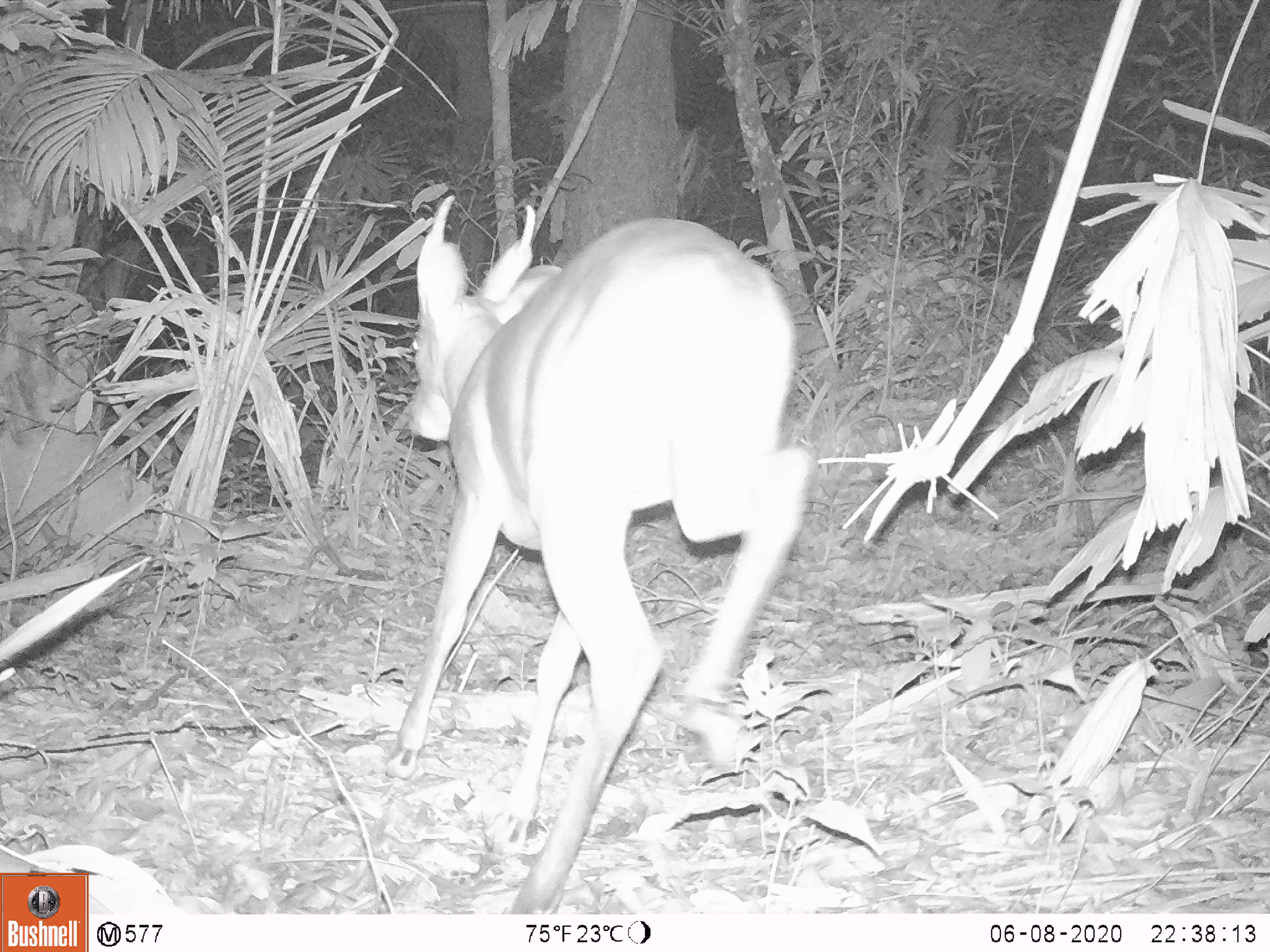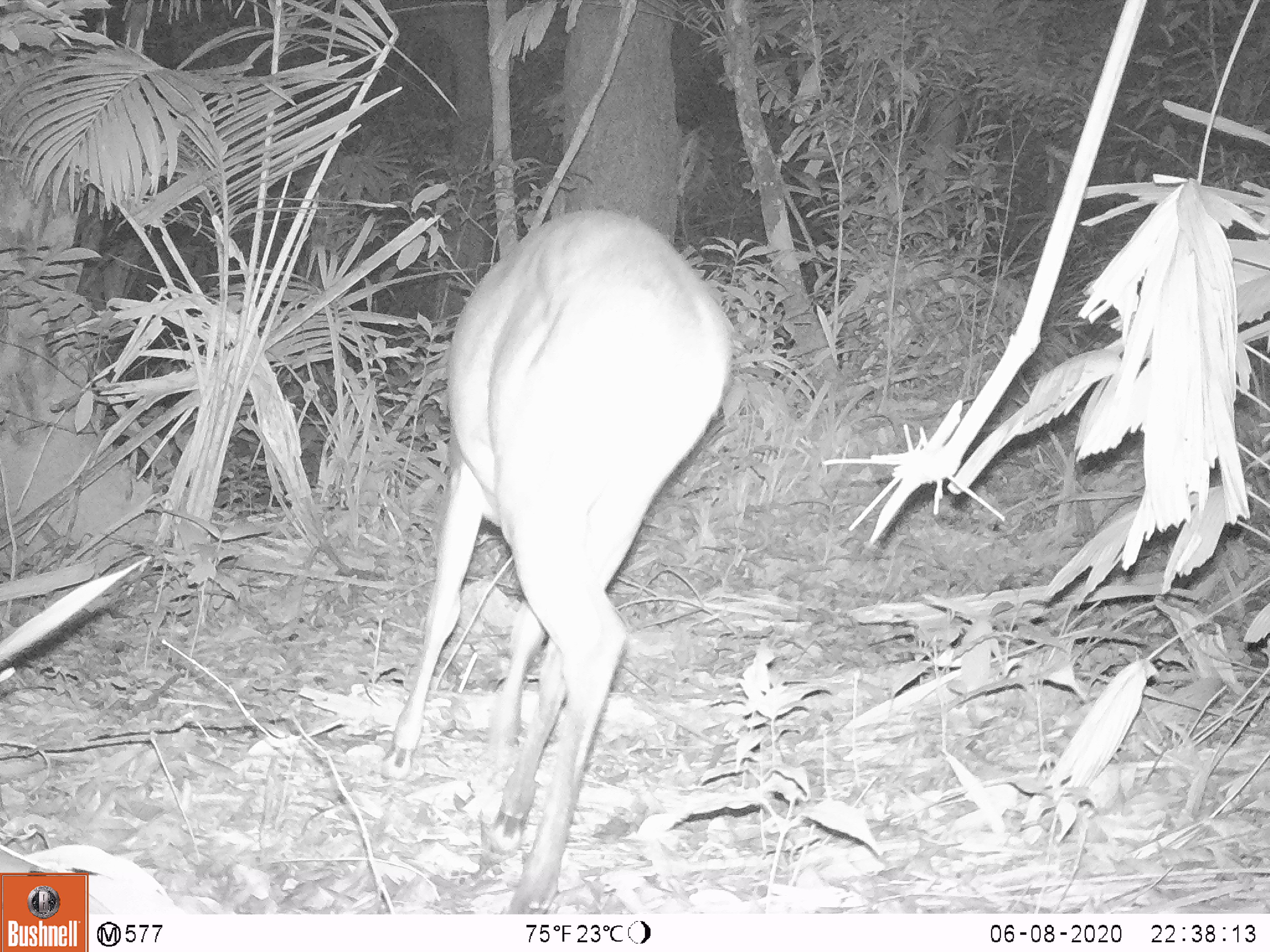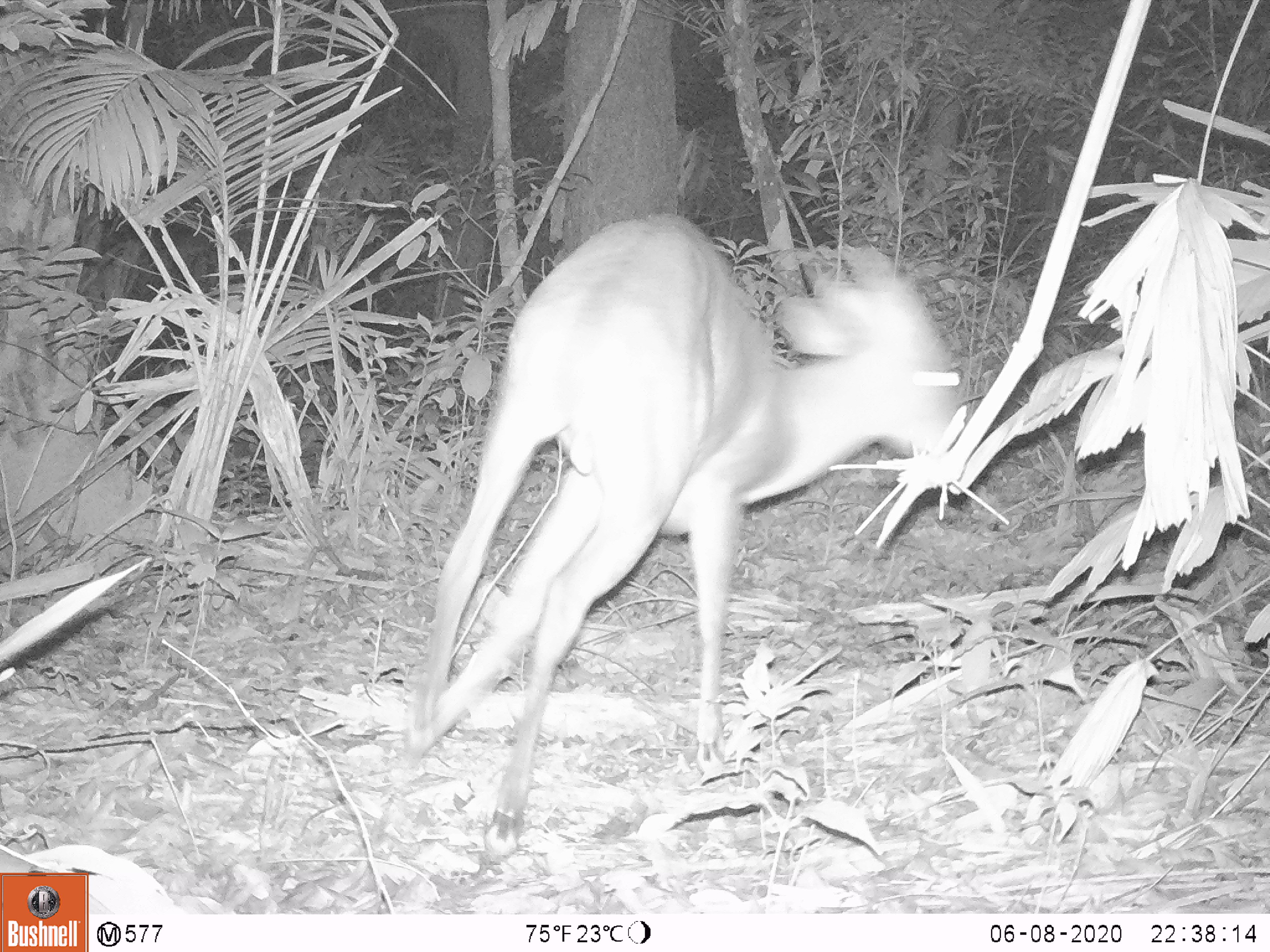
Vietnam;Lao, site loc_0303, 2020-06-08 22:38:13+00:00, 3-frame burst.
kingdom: Animalia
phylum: Chordata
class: Mammalia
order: Artiodactyla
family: Cervidae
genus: Muntiacus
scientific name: Muntiacus vuquangensis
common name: large-antlered muntjac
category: large antlered muntjac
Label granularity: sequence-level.